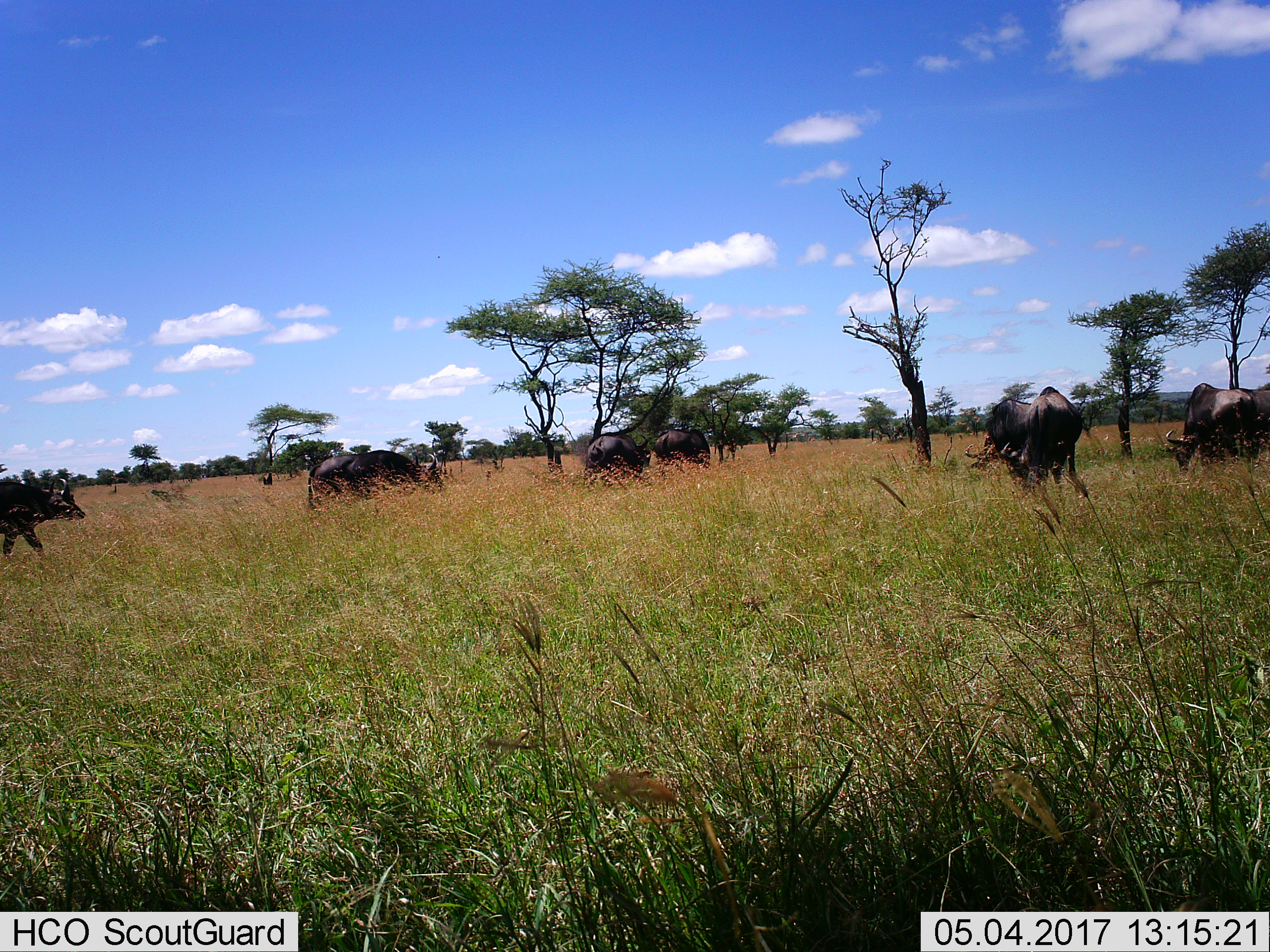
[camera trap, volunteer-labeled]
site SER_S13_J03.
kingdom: Animalia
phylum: Chordata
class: Mammalia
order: Artiodactyla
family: Bovidae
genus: Connochaetes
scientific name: Connochaetes taurinus taurinus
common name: blue wildebeest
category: wildebeestblue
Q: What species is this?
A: Wildebeestblue (blue wildebeest) (Connochaetes taurinus taurinus).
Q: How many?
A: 8.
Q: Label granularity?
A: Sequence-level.